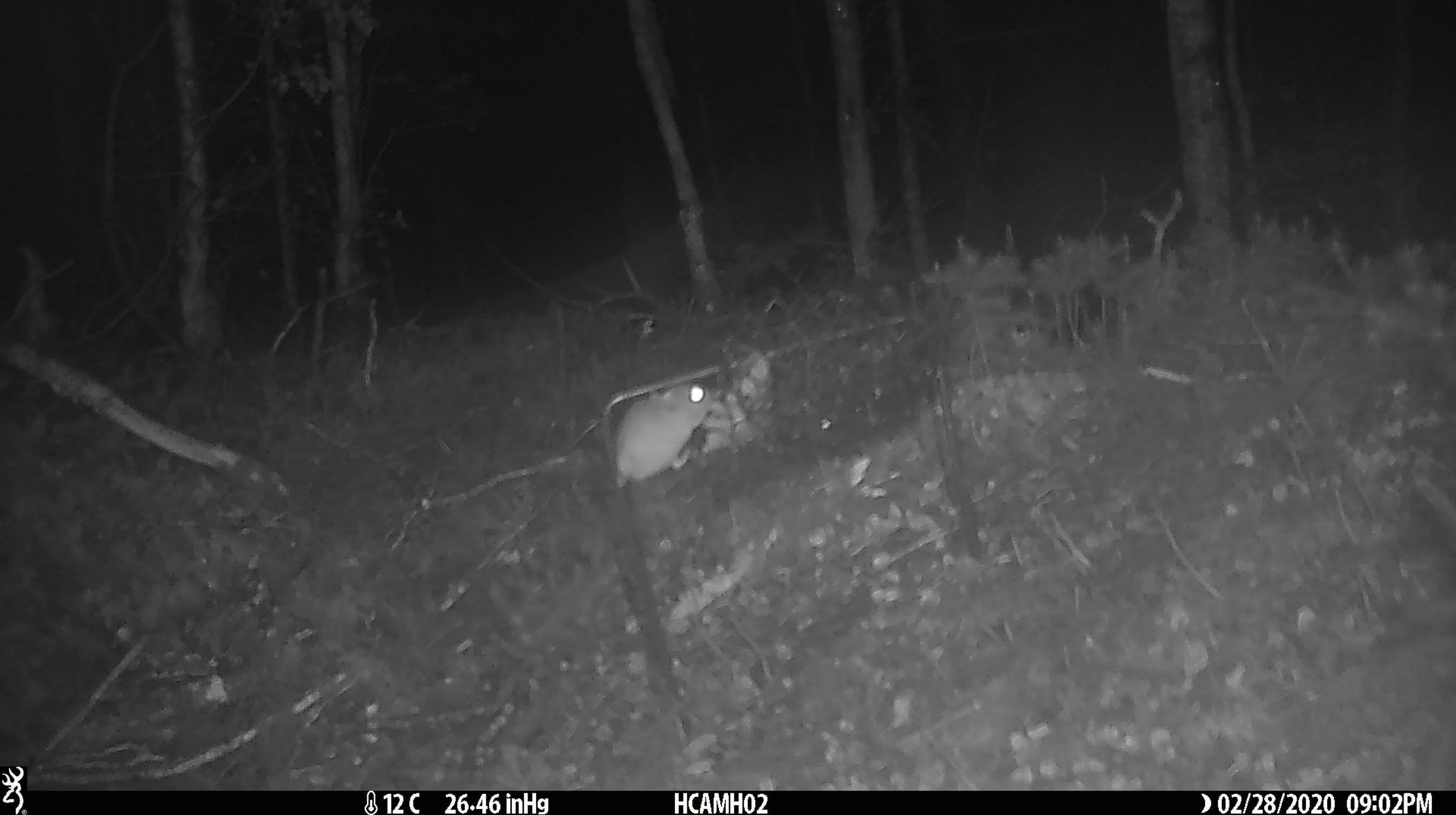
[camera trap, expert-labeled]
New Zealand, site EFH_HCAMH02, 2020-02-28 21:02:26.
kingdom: Animalia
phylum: Chordata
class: Mammalia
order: Rodentia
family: Muridae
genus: Mus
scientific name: Mus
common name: mouse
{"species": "mouse (Mus)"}